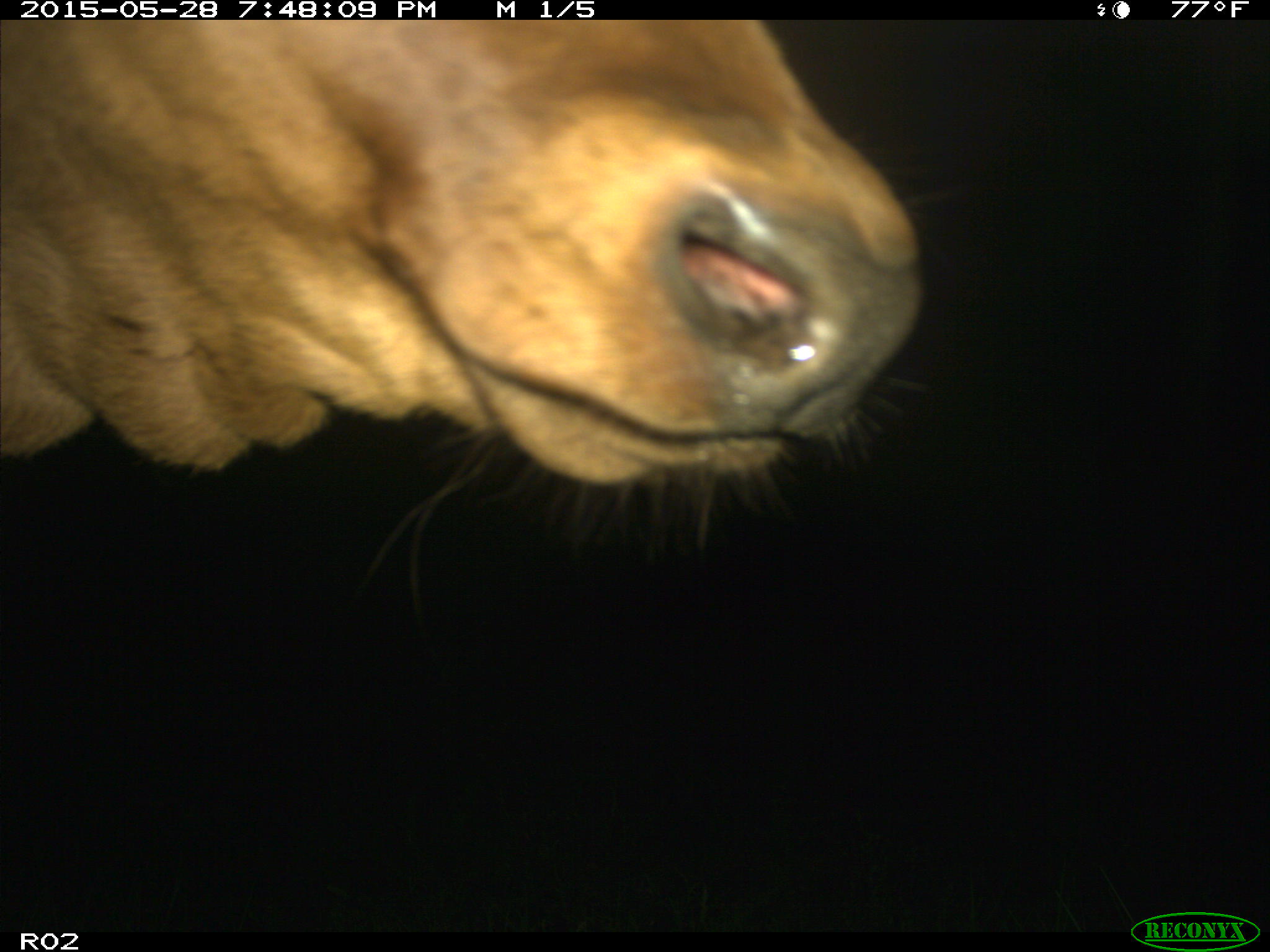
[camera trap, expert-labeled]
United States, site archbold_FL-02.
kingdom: Animalia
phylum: Chordata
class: Mammalia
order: Artiodactyla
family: Bovidae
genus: Bos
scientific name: Bos taurus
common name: domestic cow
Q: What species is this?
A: Bos taurus (domestic cow).